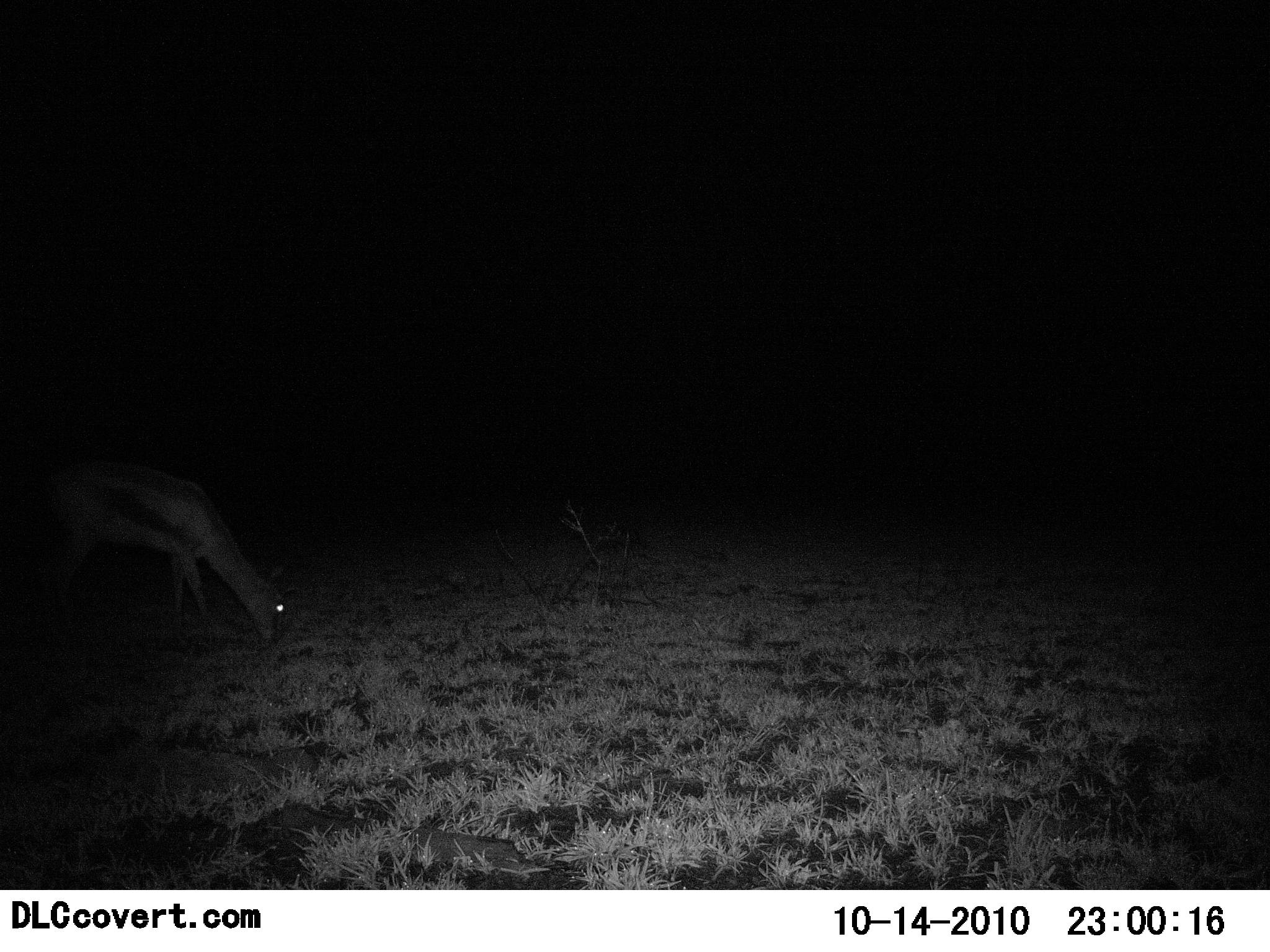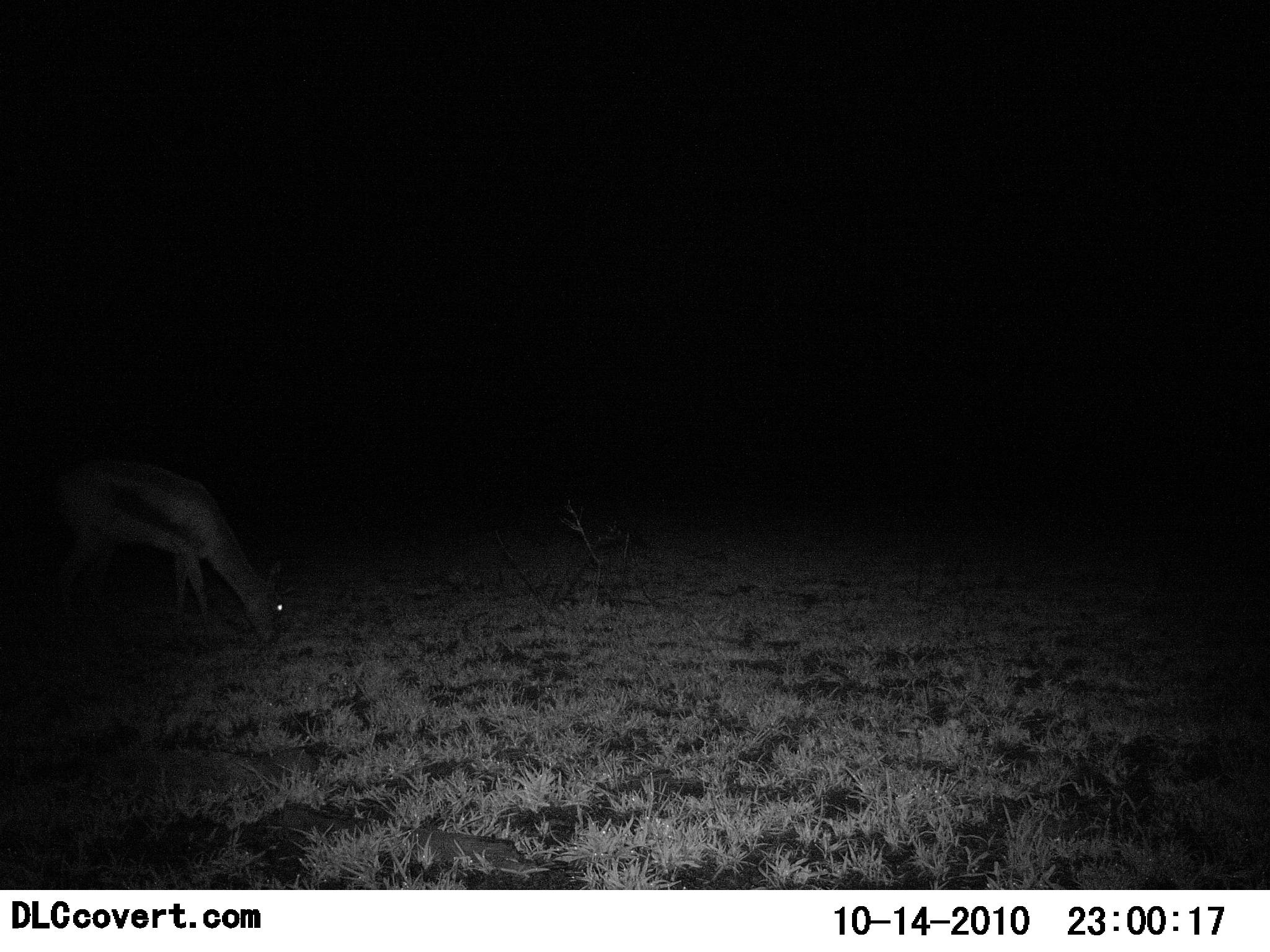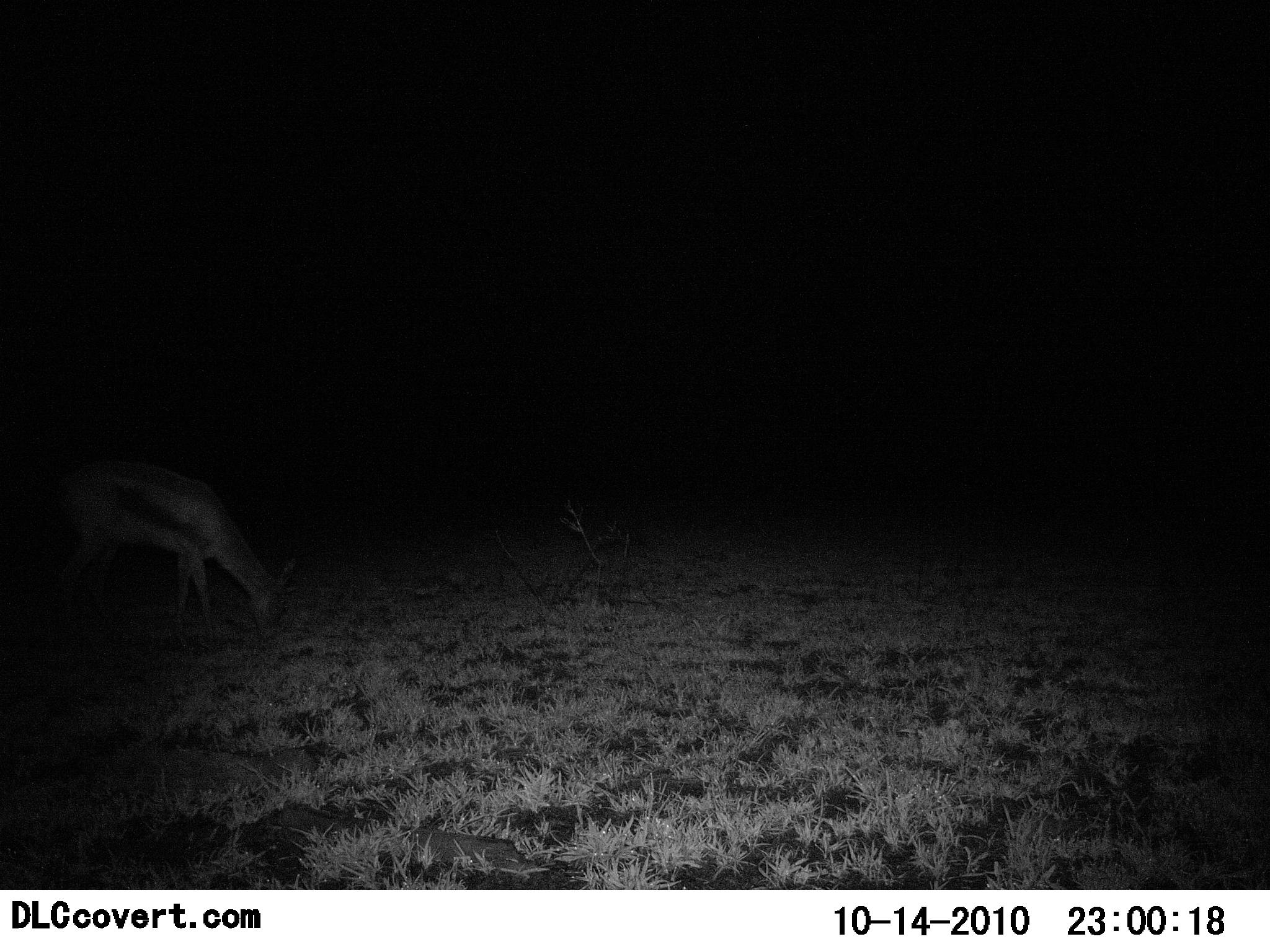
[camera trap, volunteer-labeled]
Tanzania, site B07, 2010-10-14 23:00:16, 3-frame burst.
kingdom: Animalia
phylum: Chordata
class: Mammalia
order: Artiodactyla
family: Bovidae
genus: Eudorcas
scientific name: Eudorcas thomsonii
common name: thomson's gazelle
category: gazellethomsons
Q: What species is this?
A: Gazellethomsons (thomson's gazelle) (Eudorcas thomsonii).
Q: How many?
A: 1.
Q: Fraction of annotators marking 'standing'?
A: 15%.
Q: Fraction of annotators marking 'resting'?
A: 0%.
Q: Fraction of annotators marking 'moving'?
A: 0%.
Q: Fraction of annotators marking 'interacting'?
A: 0%.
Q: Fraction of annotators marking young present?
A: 0%.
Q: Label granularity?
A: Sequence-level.